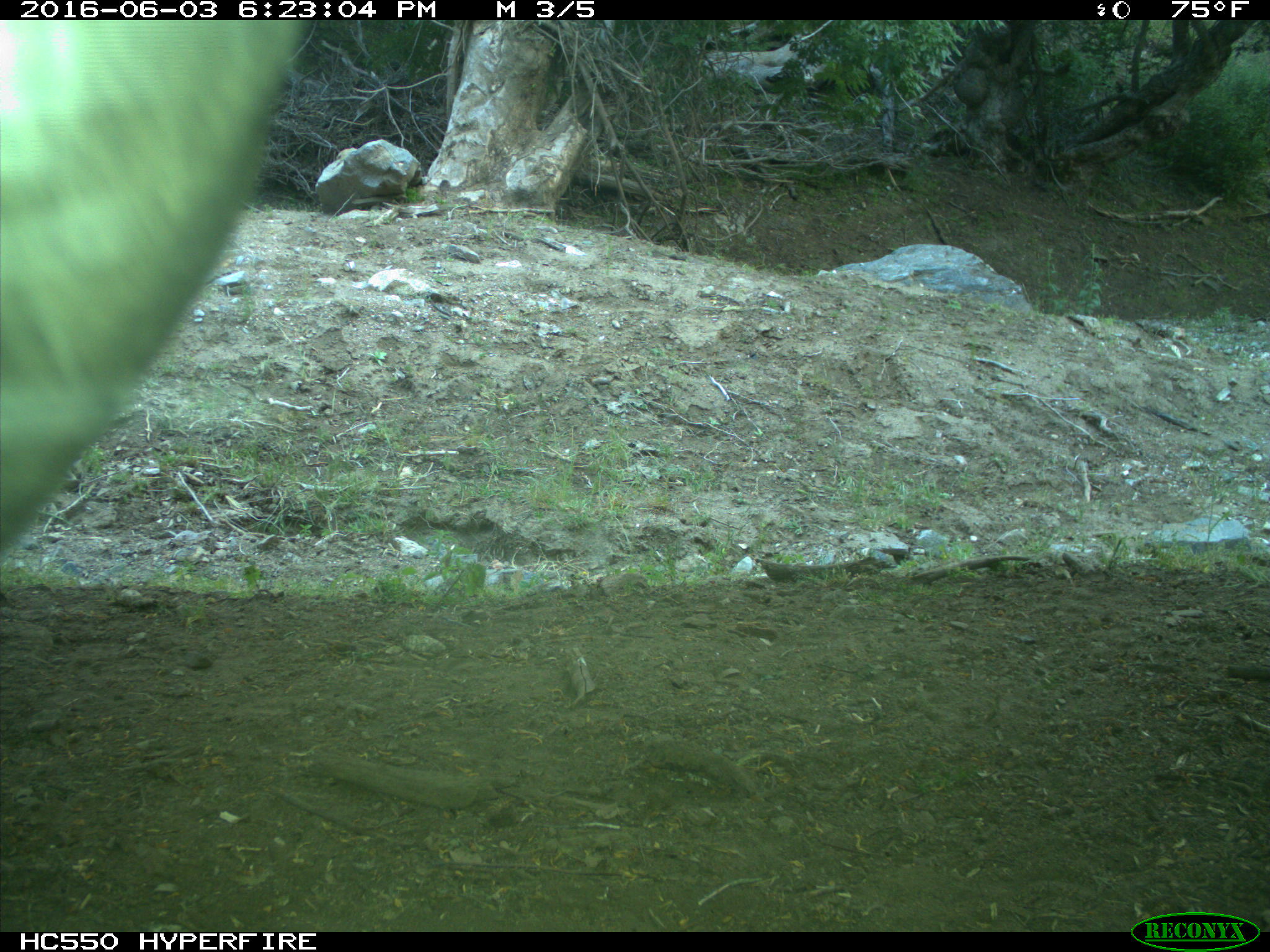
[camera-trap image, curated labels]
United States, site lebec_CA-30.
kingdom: Animalia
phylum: Chordata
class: Mammalia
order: Artiodactyla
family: Bovidae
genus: Bos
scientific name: Bos taurus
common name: domestic cow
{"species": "Bos taurus (domestic cow)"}